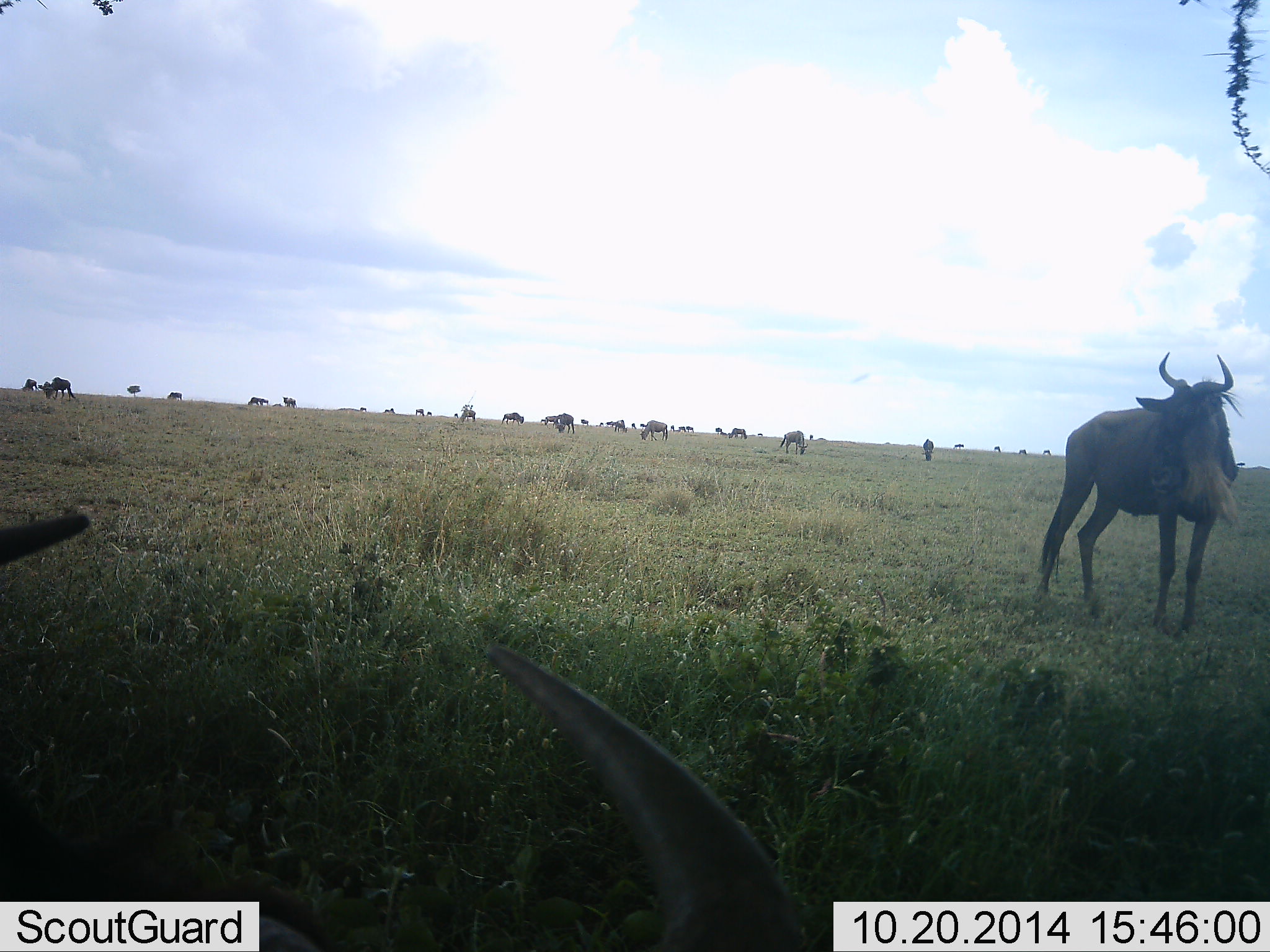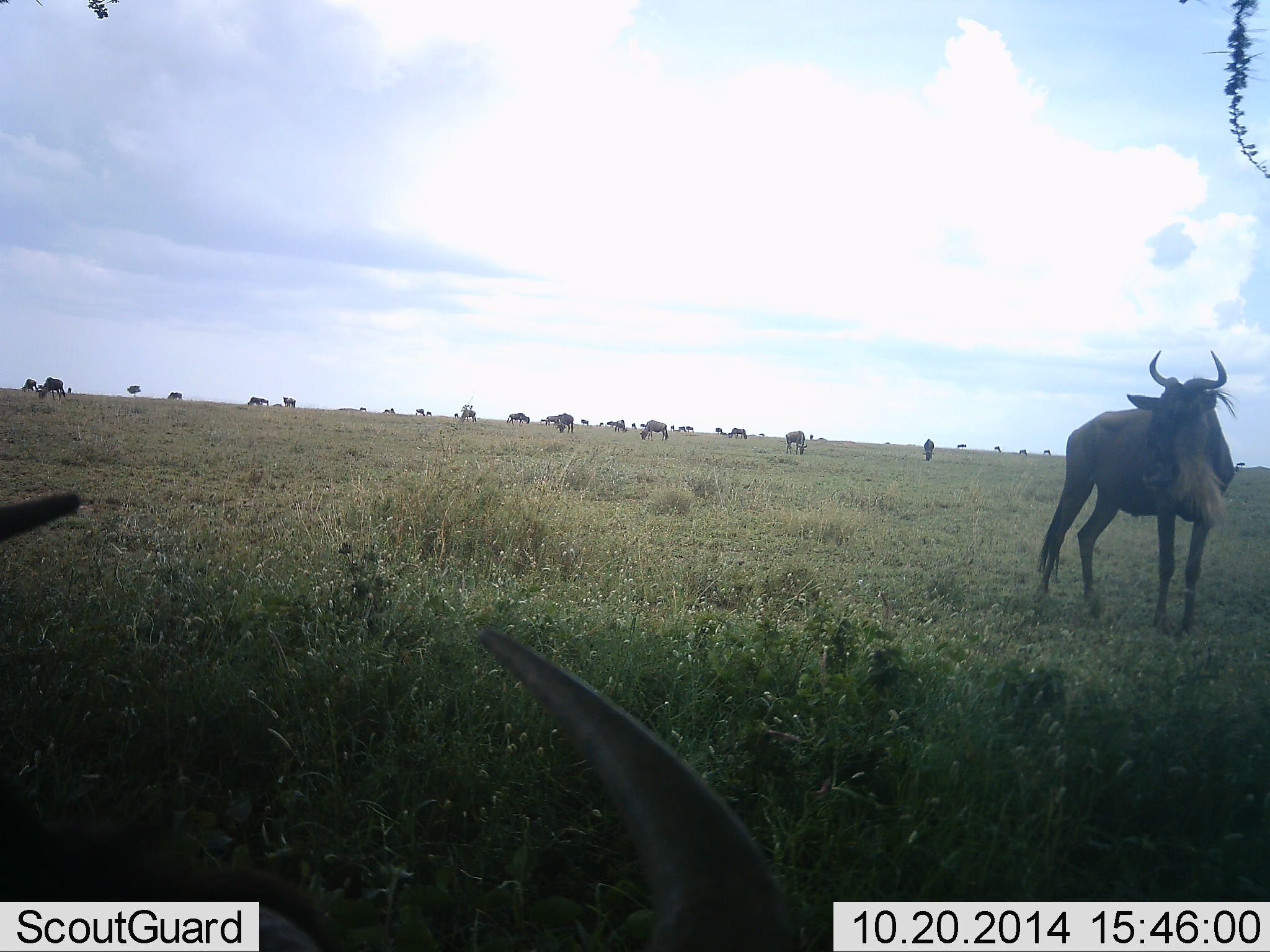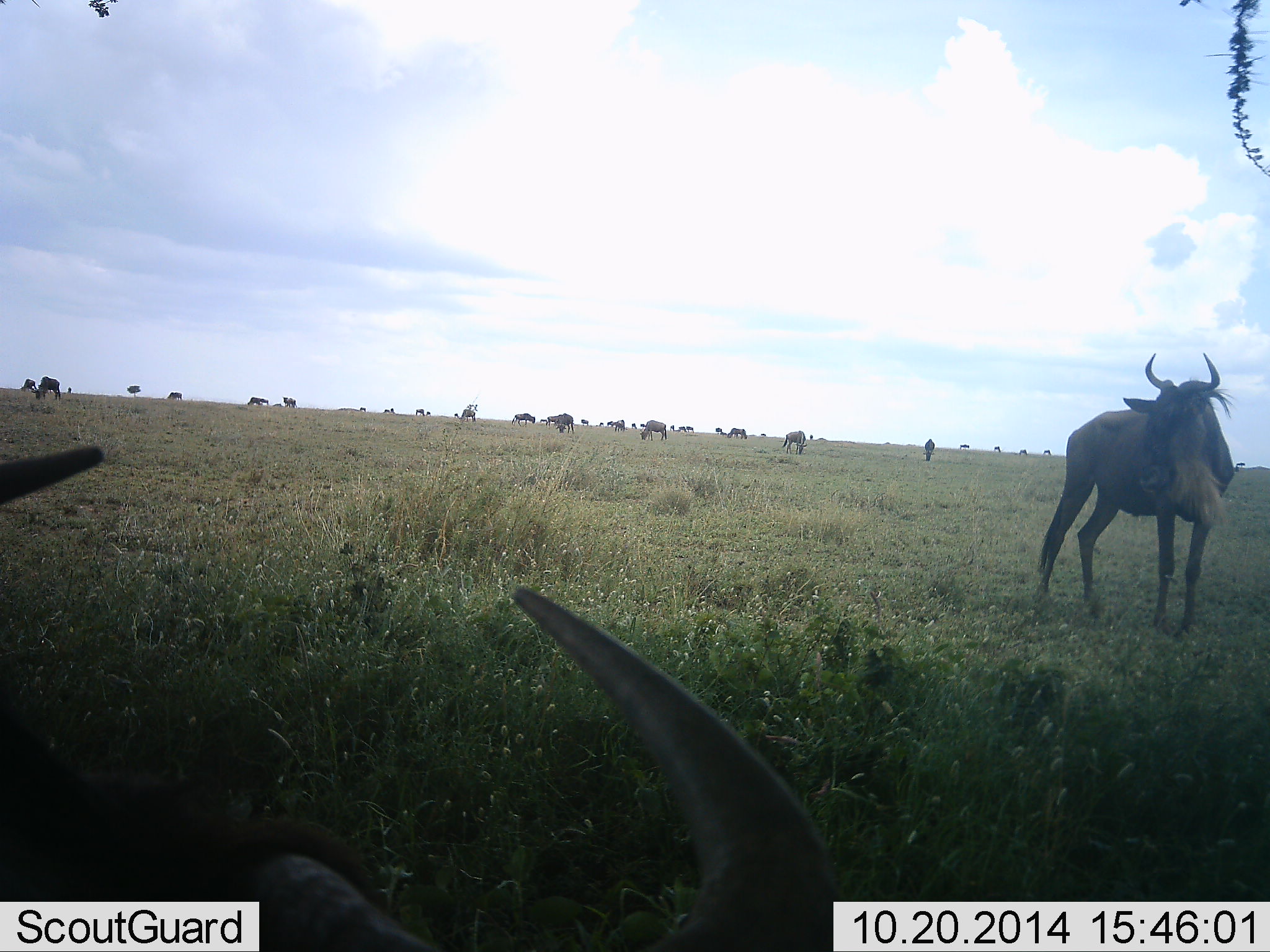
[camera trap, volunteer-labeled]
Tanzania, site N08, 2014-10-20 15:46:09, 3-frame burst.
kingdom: Animalia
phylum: Chordata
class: Mammalia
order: Artiodactyla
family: Bovidae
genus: Connochaetes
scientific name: Connochaetes taurinus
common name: blue wildebeest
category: wildebeest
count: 11-50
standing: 80%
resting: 80%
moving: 20%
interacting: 0%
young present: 0%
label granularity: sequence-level